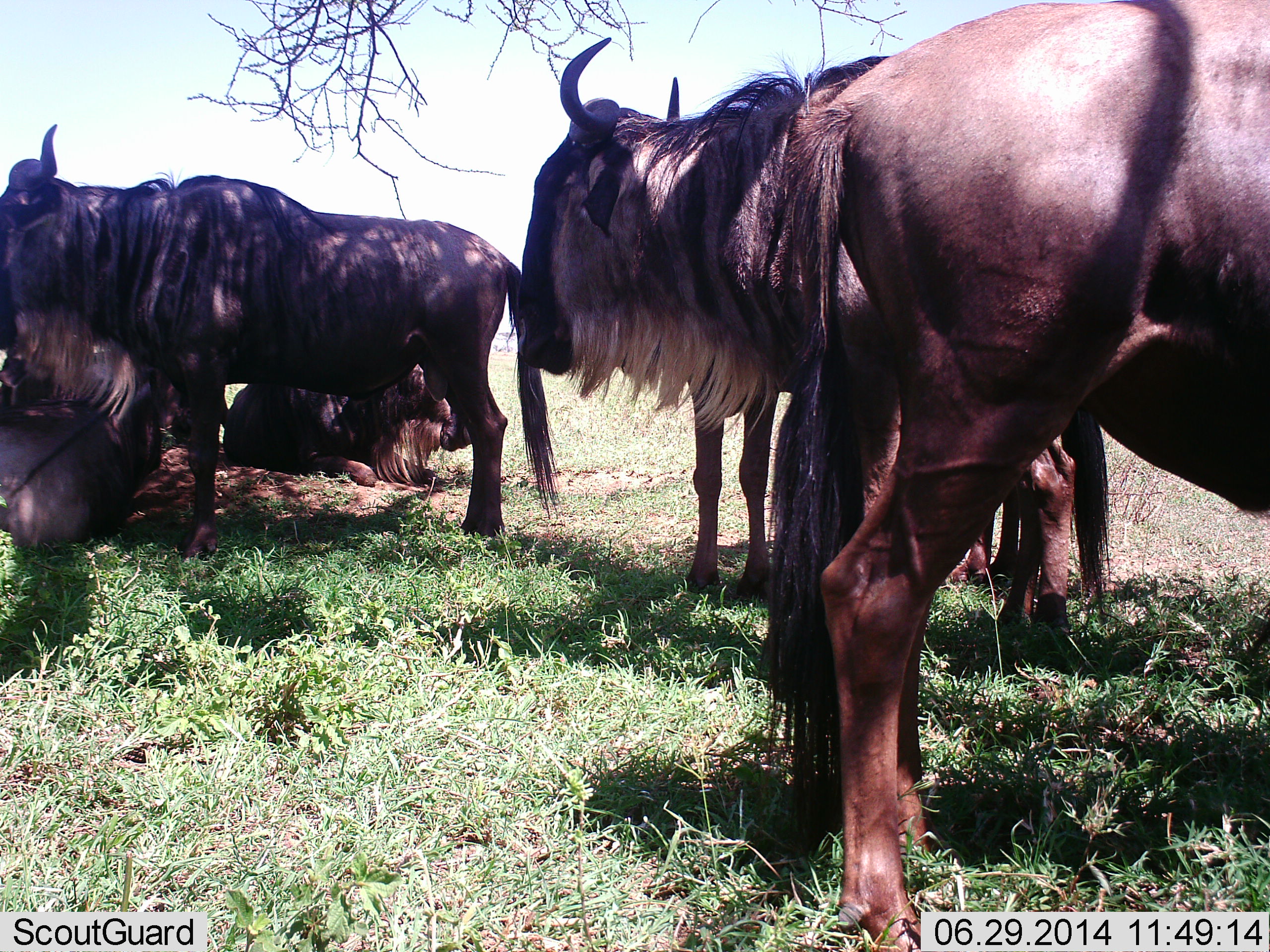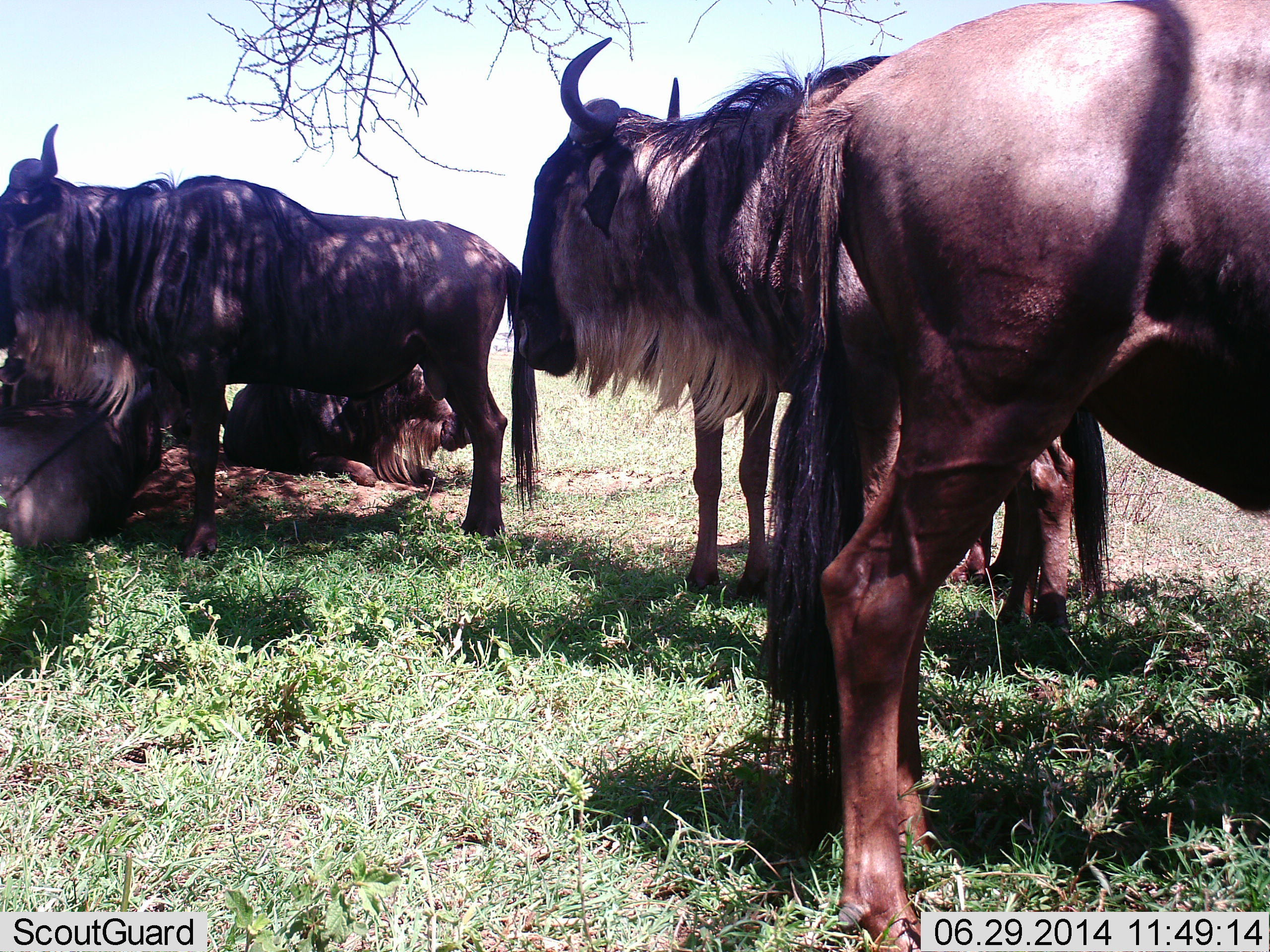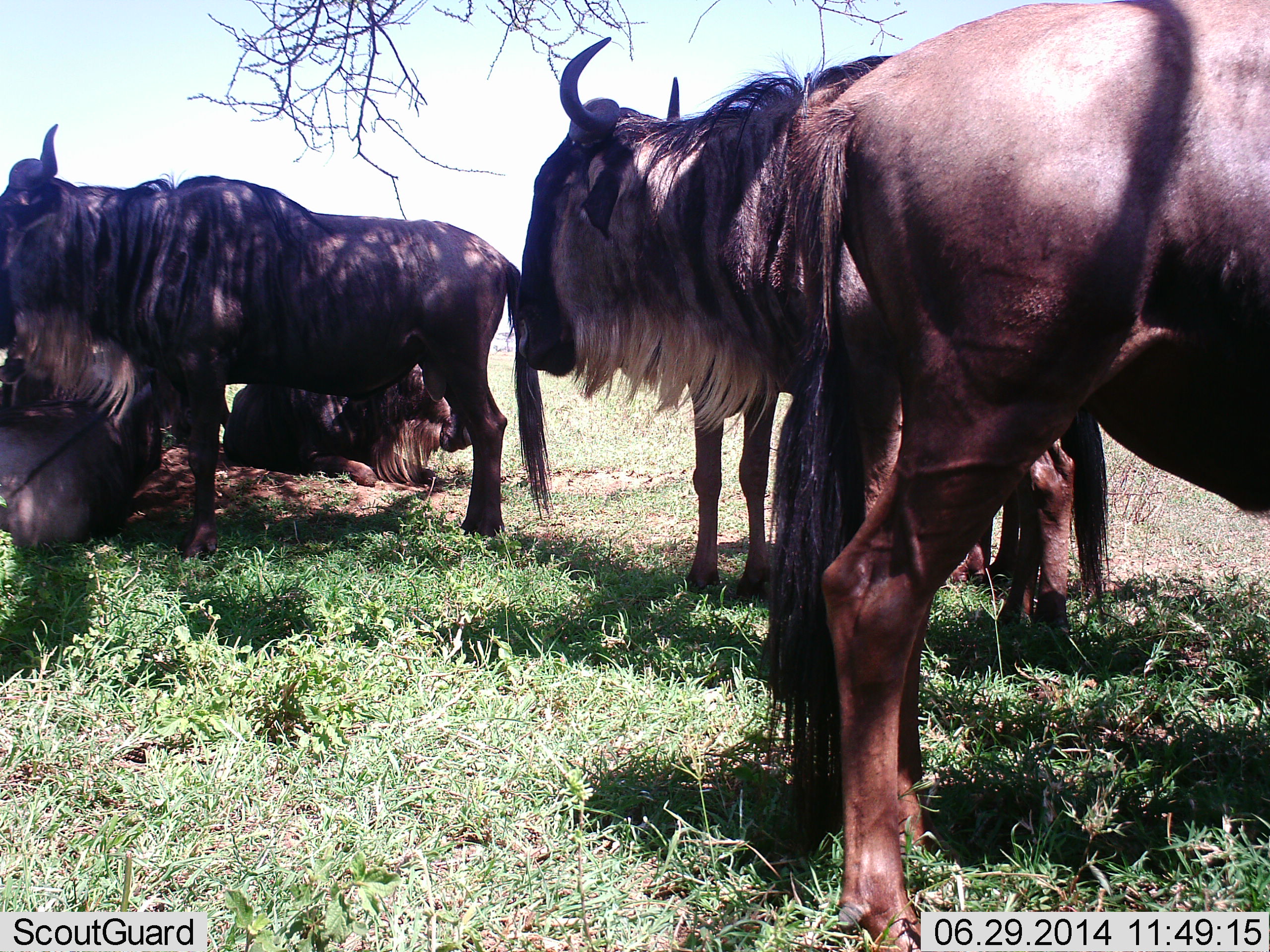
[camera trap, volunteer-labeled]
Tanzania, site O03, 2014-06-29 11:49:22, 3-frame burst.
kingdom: Animalia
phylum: Chordata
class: Mammalia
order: Artiodactyla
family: Bovidae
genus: Connochaetes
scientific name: Connochaetes taurinus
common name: blue wildebeest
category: wildebeest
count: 6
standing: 90%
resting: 90%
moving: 0%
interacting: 0%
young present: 0%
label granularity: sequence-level